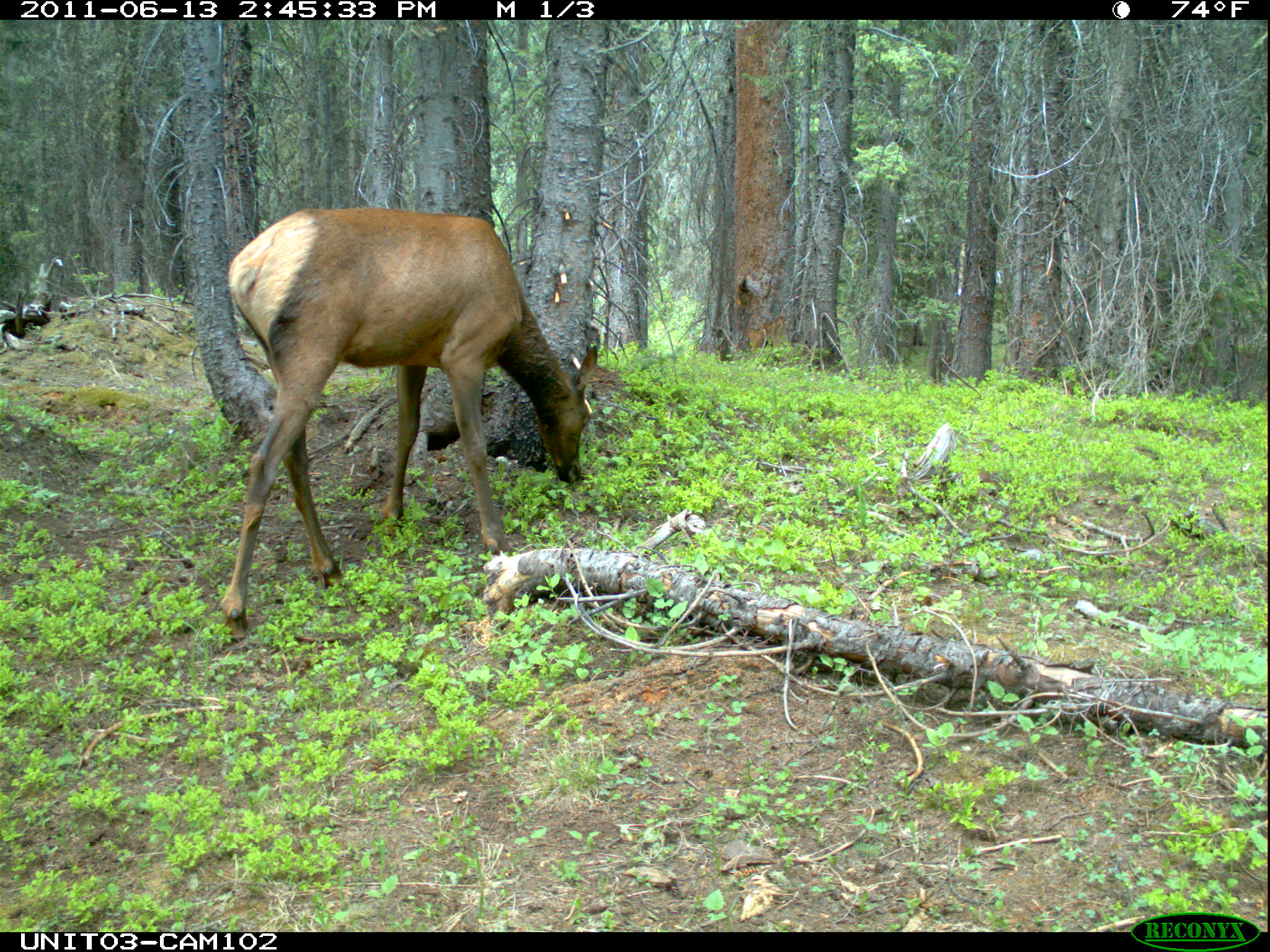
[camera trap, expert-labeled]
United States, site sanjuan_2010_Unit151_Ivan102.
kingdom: Animalia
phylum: Chordata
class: Mammalia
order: Artiodactyla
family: Cervidae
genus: Cervus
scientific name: Cervus elaphus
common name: red deer